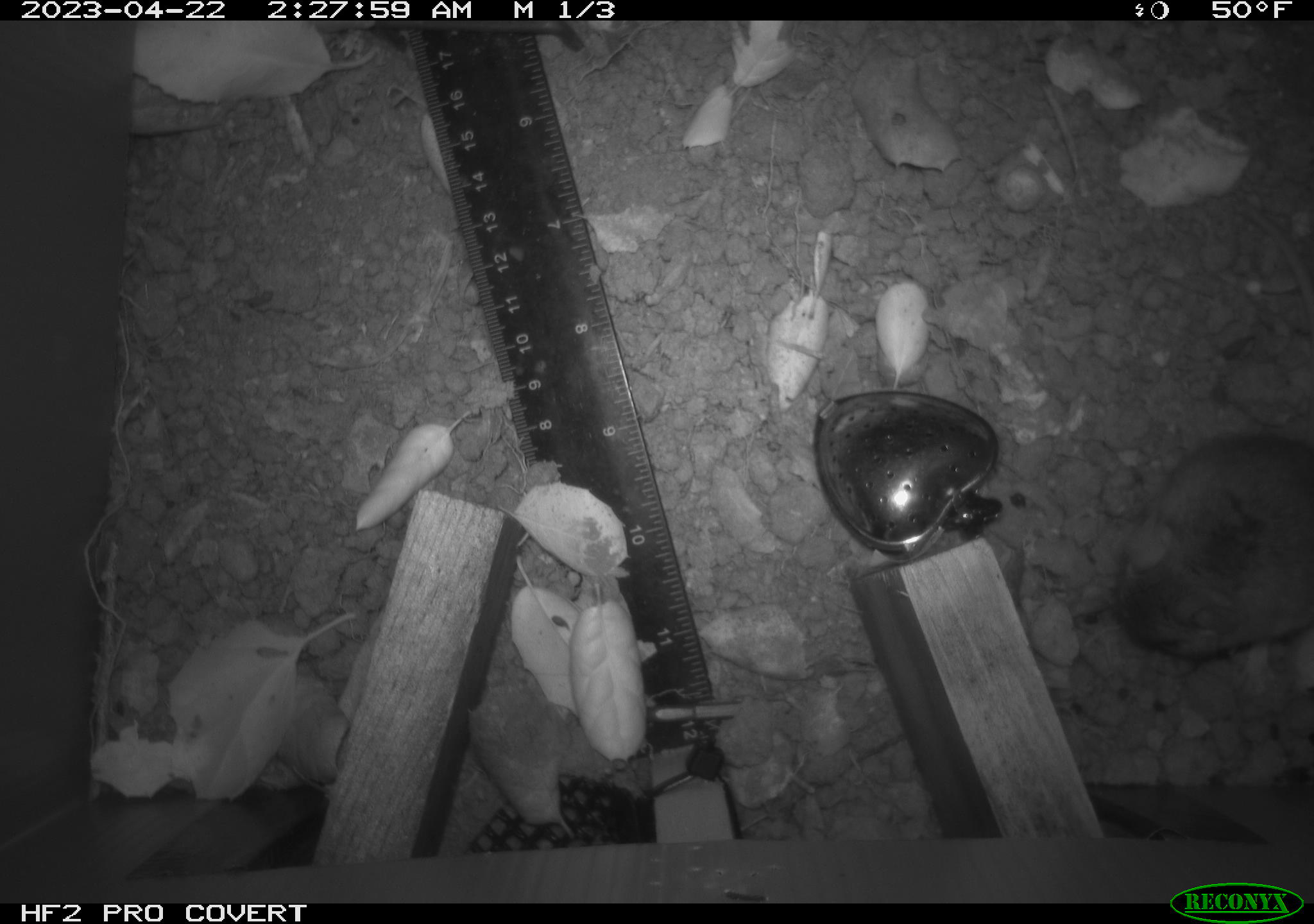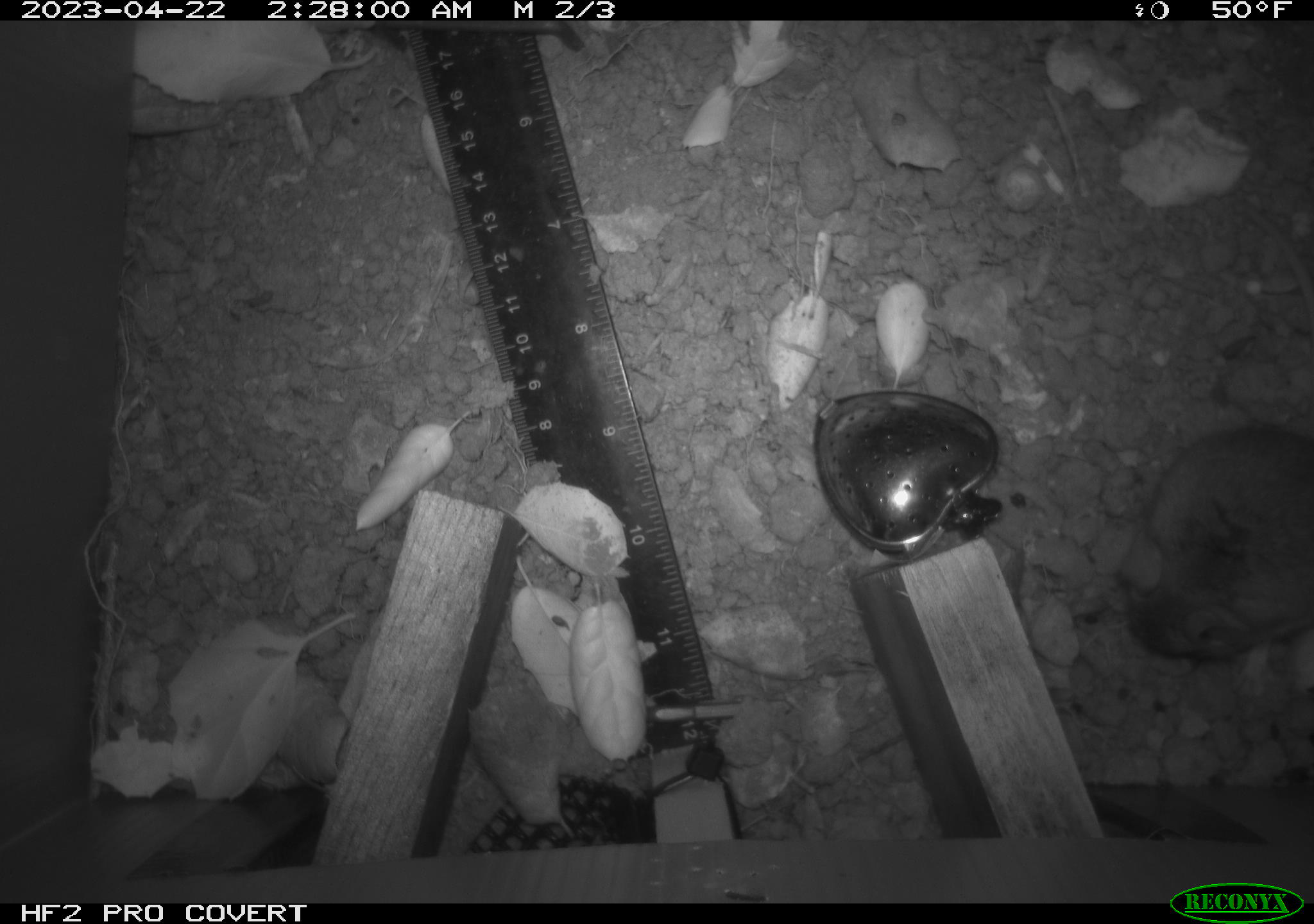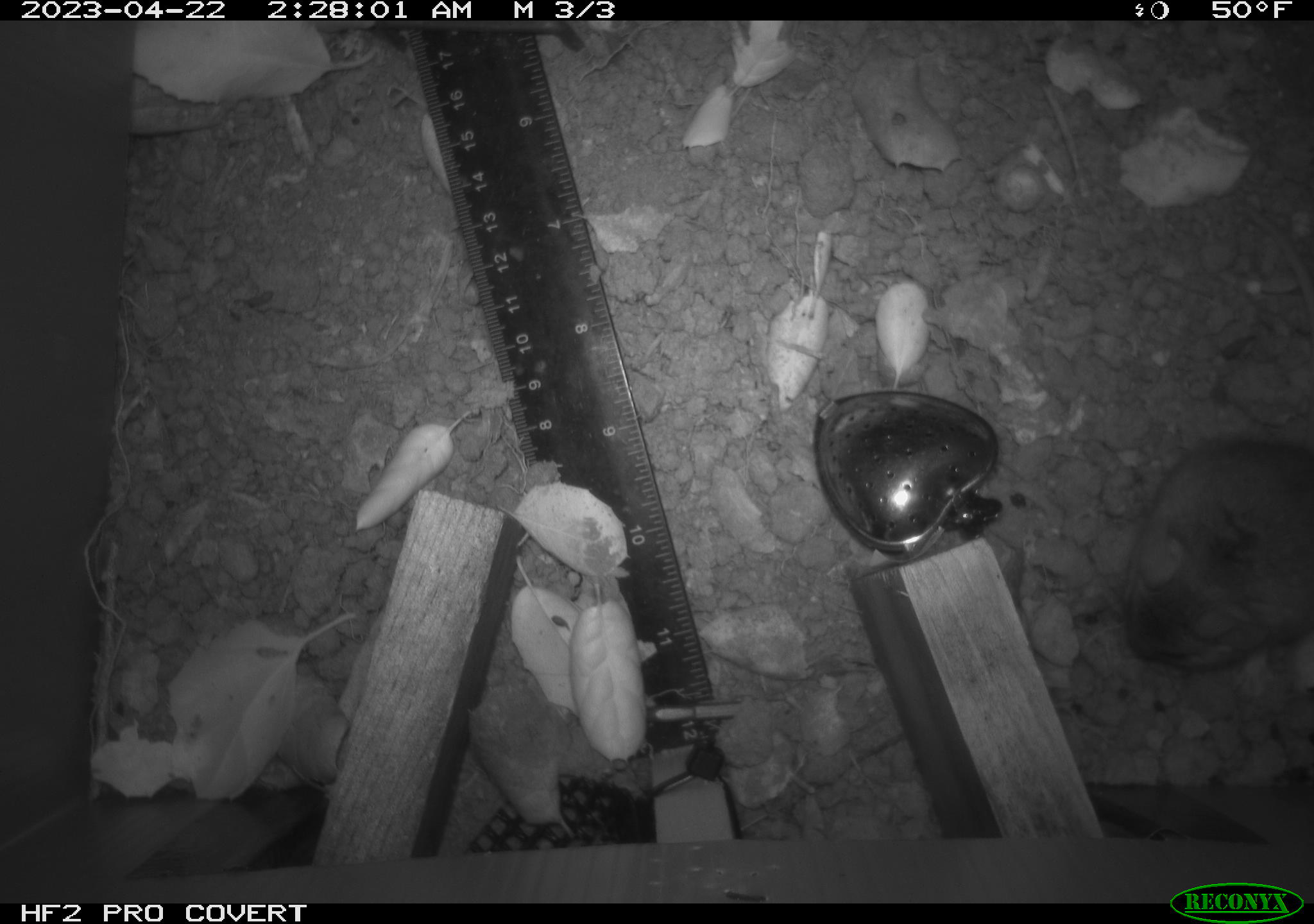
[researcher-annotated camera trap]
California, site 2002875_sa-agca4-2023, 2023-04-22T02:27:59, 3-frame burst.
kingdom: Animalia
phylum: Chordata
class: Mammalia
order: Rodentia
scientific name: Rodentia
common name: mouse species